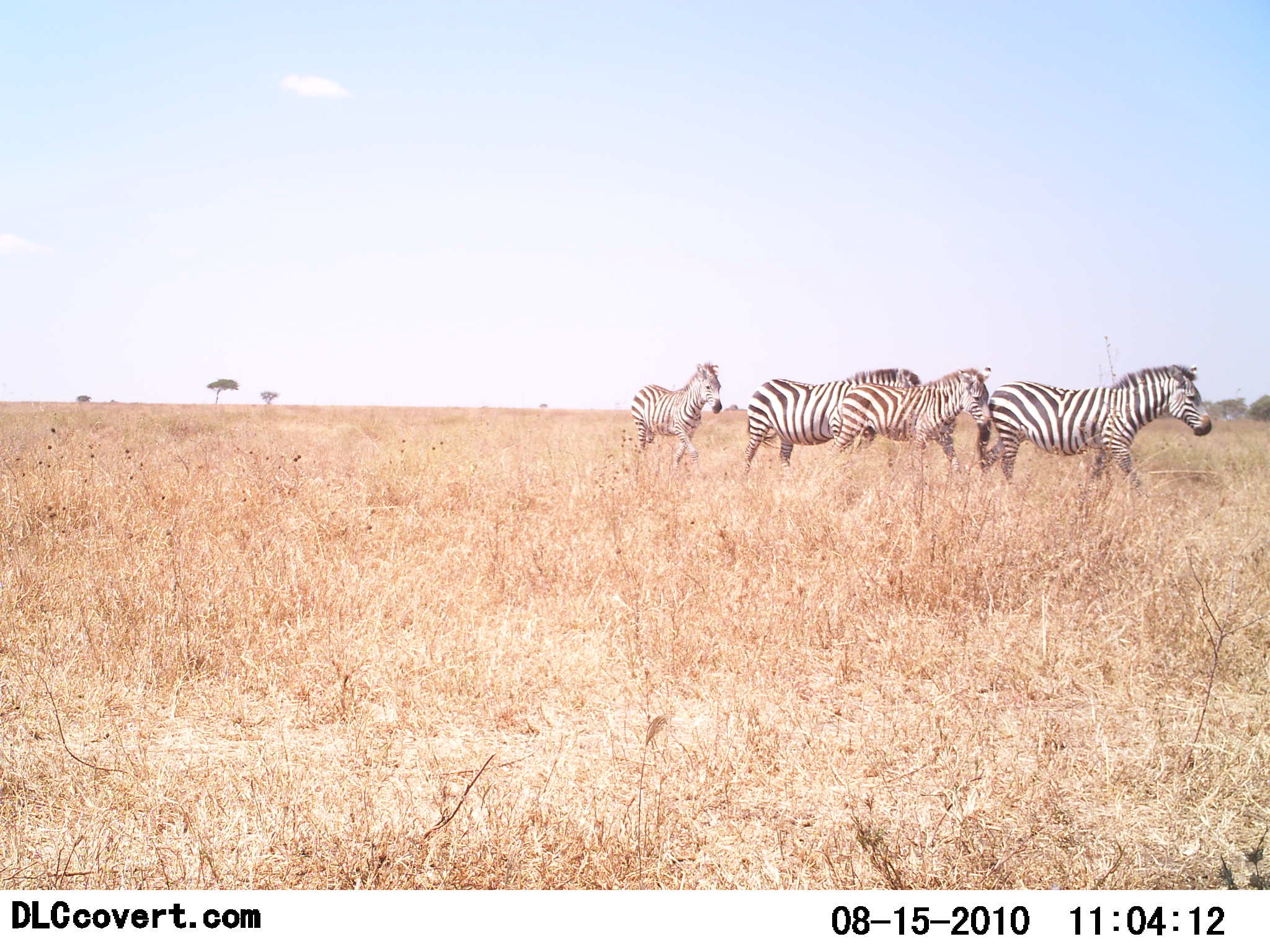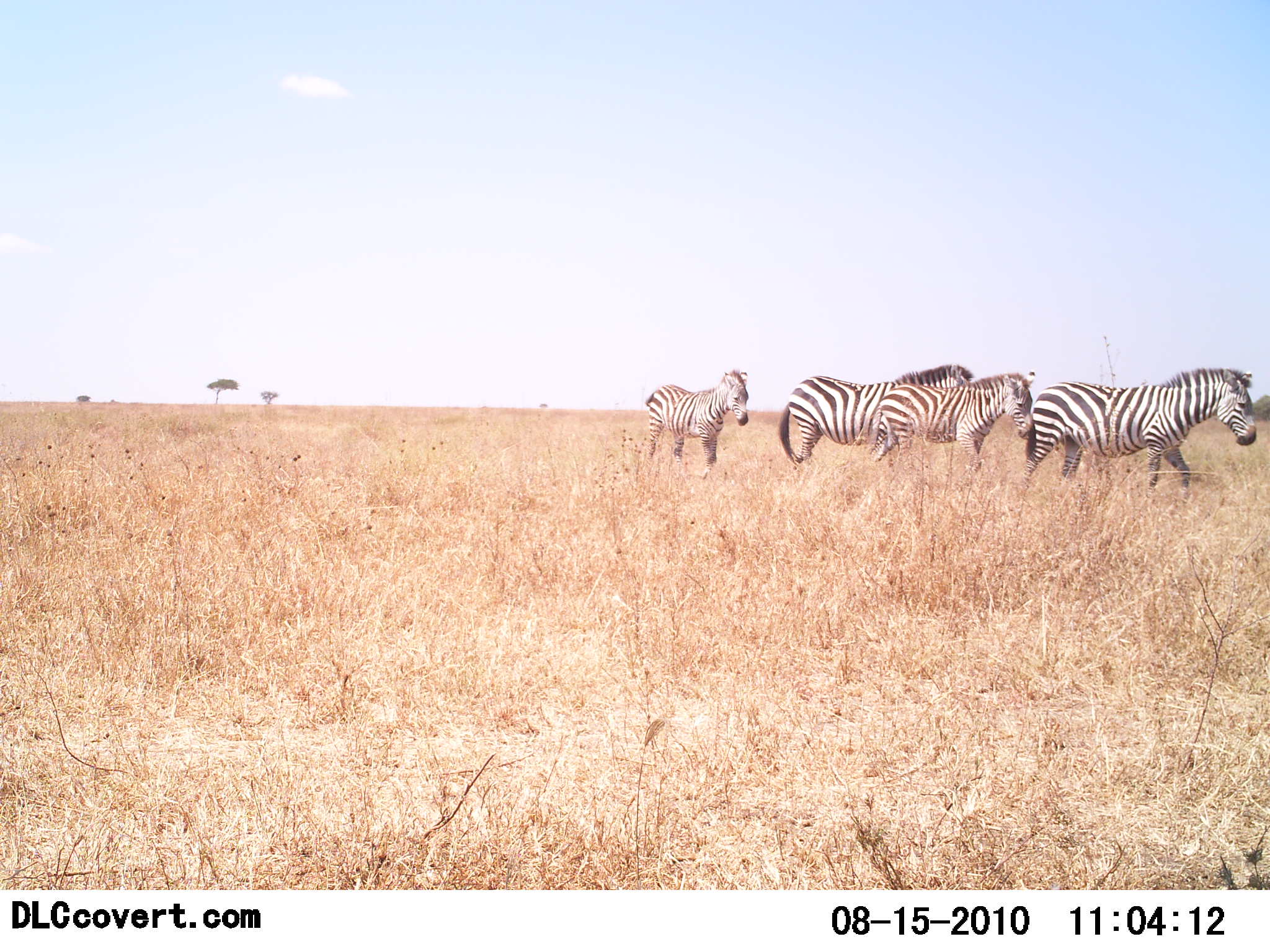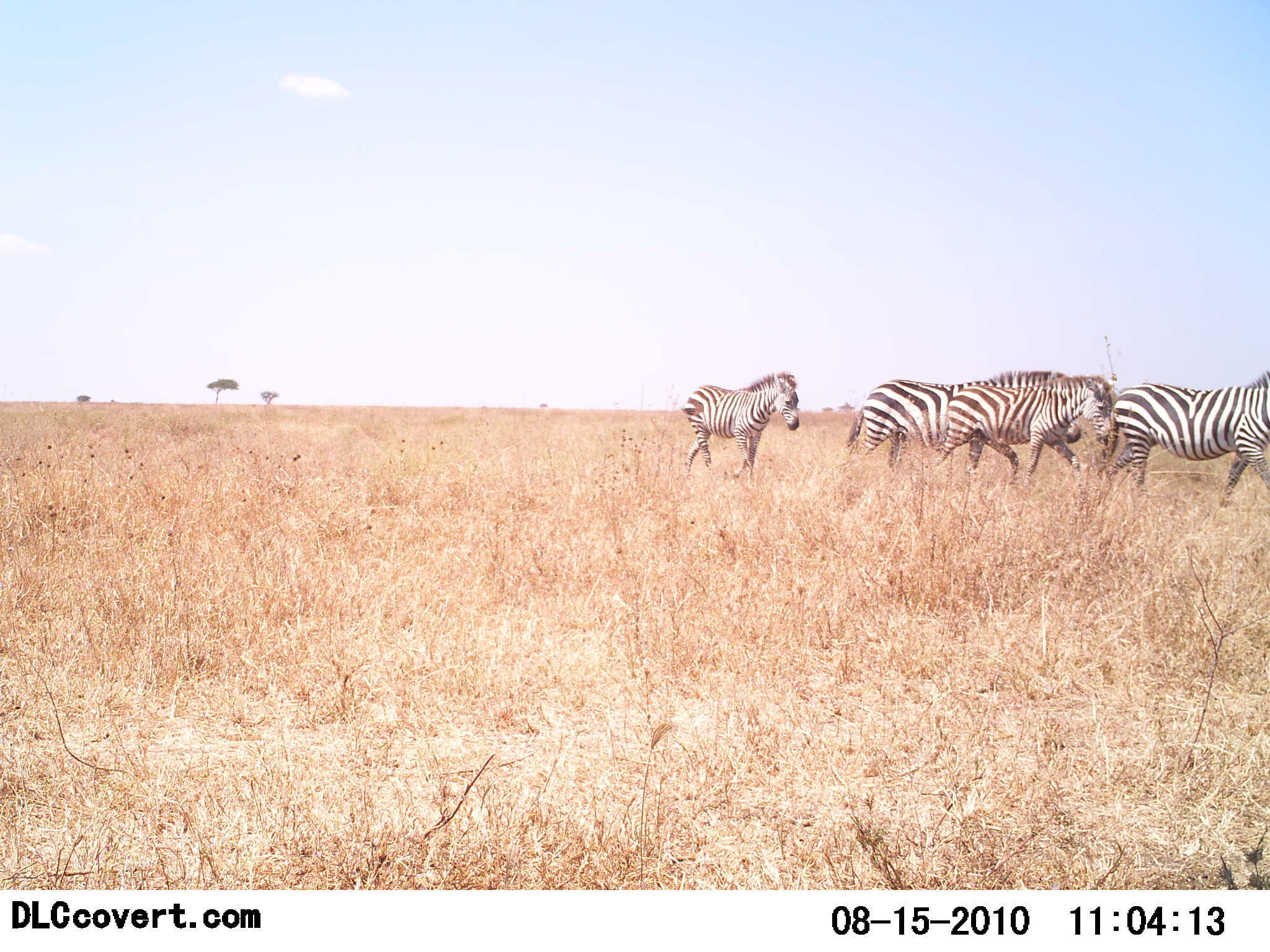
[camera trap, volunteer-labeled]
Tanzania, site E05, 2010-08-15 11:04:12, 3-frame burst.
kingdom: Animalia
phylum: Chordata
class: Mammalia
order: Perissodactyla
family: Equidae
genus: Equus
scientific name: Equus quagga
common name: plains zebra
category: zebra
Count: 4.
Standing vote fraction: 9%.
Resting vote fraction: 0%.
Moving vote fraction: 100%.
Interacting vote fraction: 0%.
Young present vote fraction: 27%.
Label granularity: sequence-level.